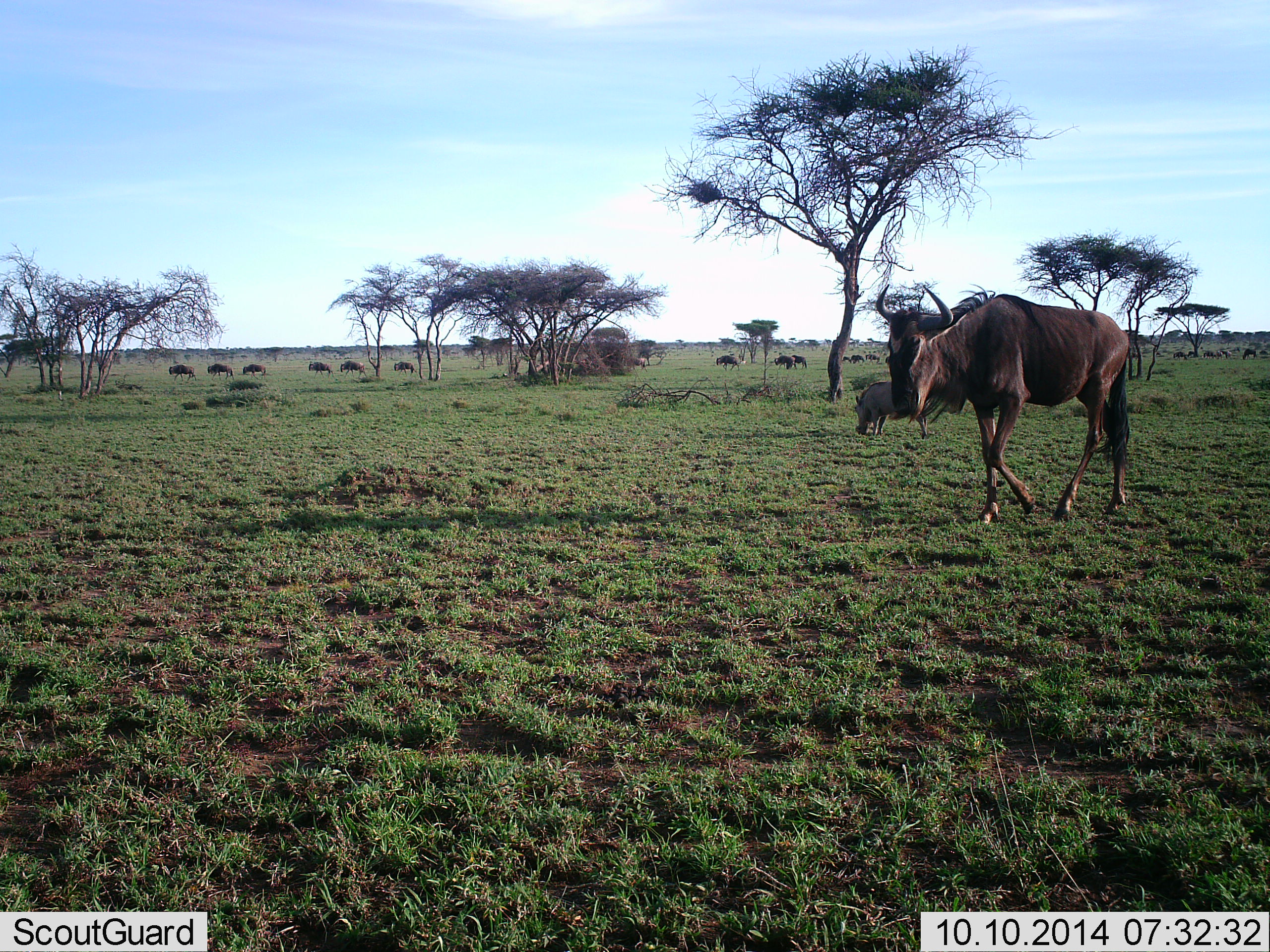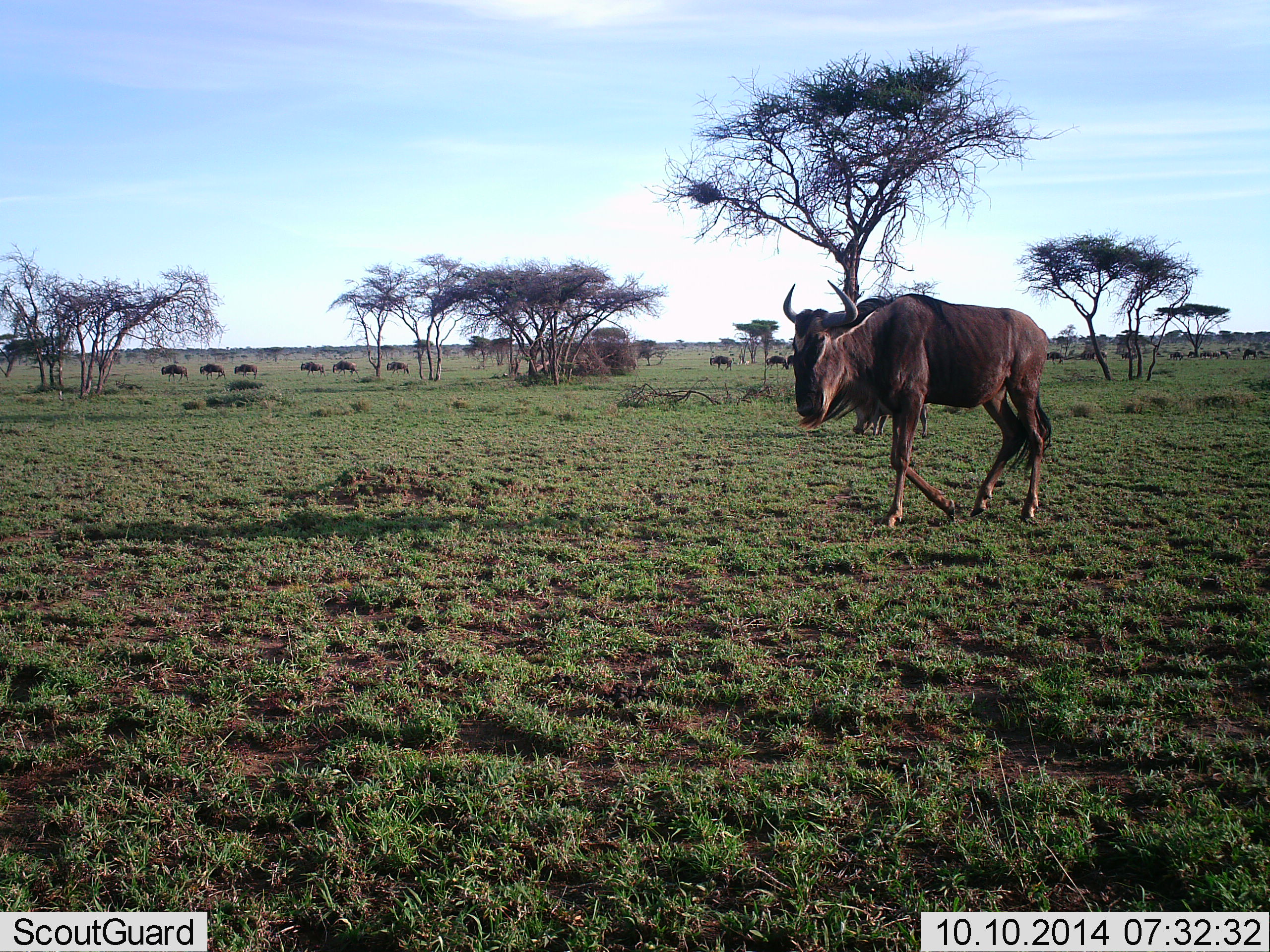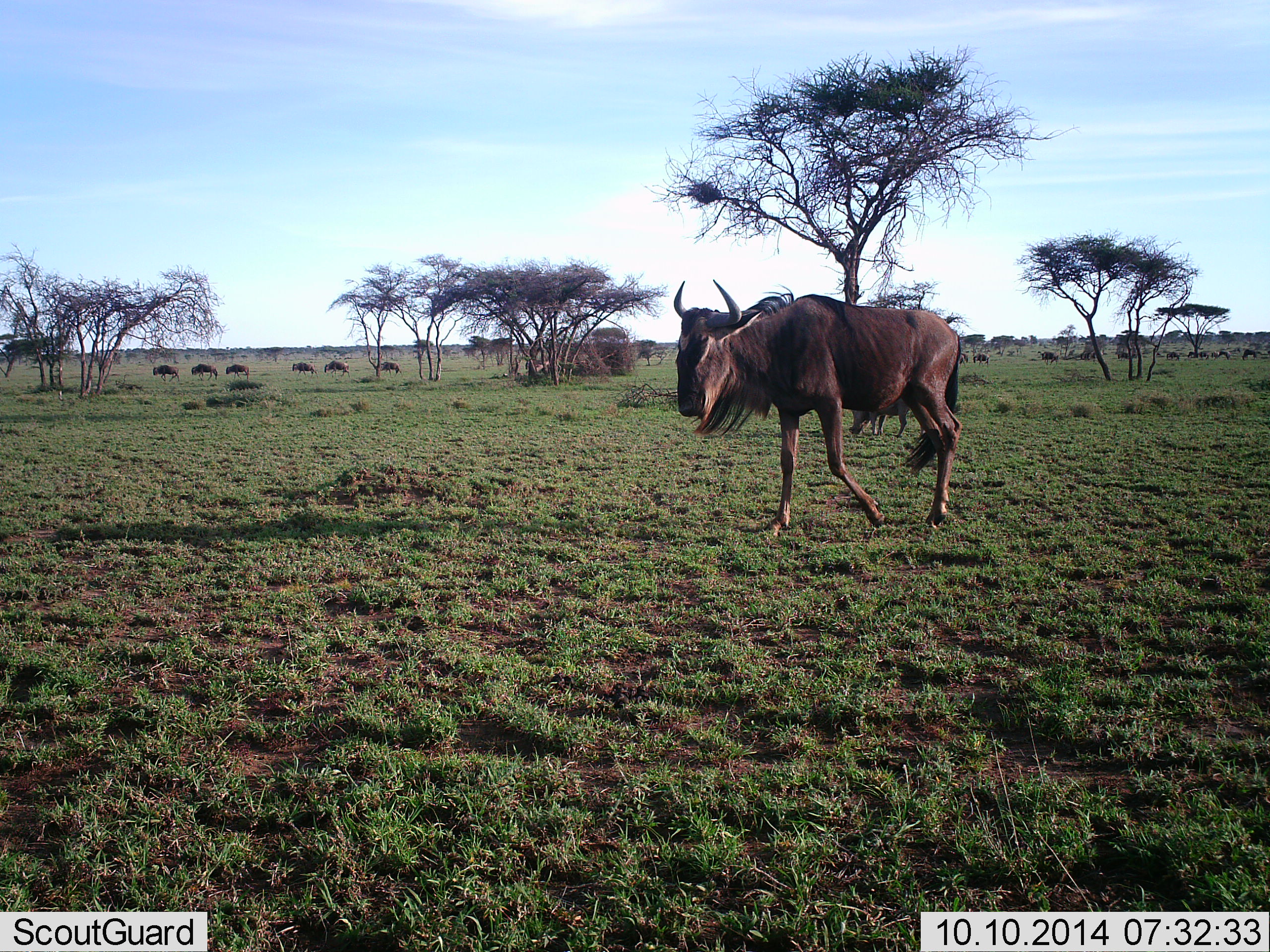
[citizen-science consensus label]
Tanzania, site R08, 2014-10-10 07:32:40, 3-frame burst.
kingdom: Animalia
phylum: Chordata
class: Mammalia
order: Artiodactyla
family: Bovidae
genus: Connochaetes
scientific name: Connochaetes taurinus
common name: blue wildebeest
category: wildebeest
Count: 11-50.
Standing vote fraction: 15%.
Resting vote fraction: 8%.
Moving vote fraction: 85%.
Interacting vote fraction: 0%.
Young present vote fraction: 0%.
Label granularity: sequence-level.